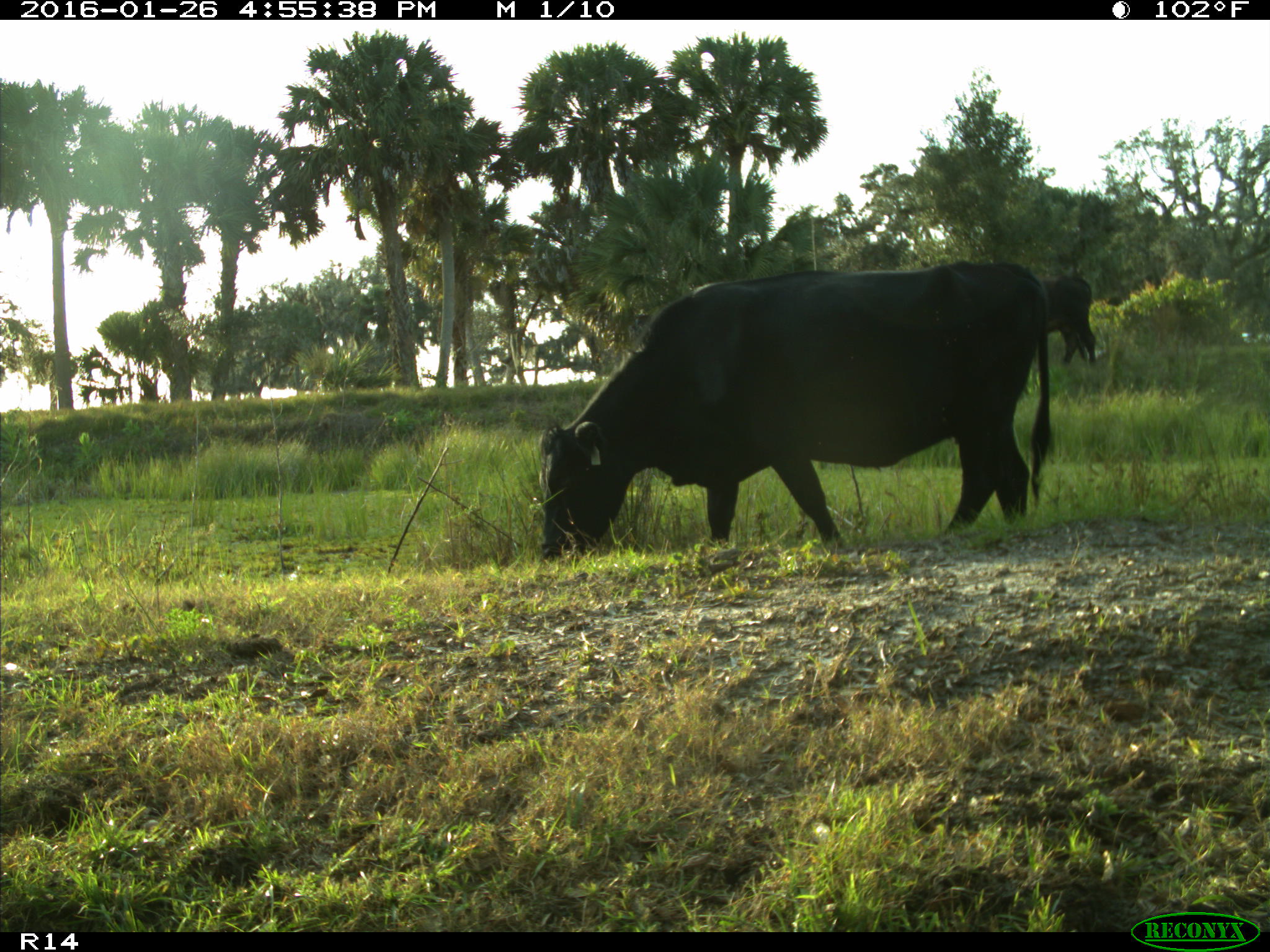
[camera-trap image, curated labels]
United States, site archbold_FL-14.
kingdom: Animalia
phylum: Chordata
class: Mammalia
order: Artiodactyla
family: Bovidae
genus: Bos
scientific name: Bos taurus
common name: domestic cow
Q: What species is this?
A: Bos taurus (domestic cow).